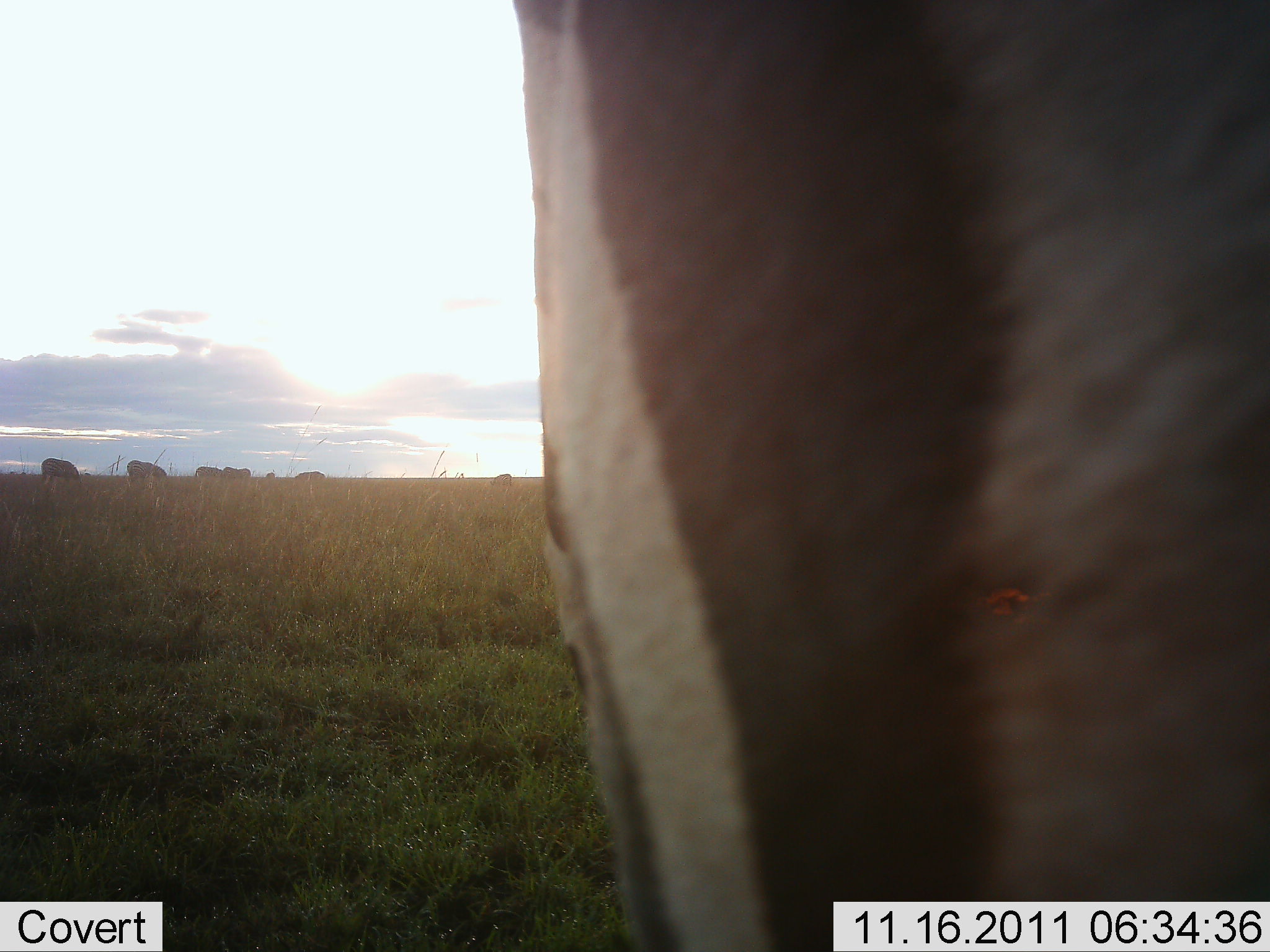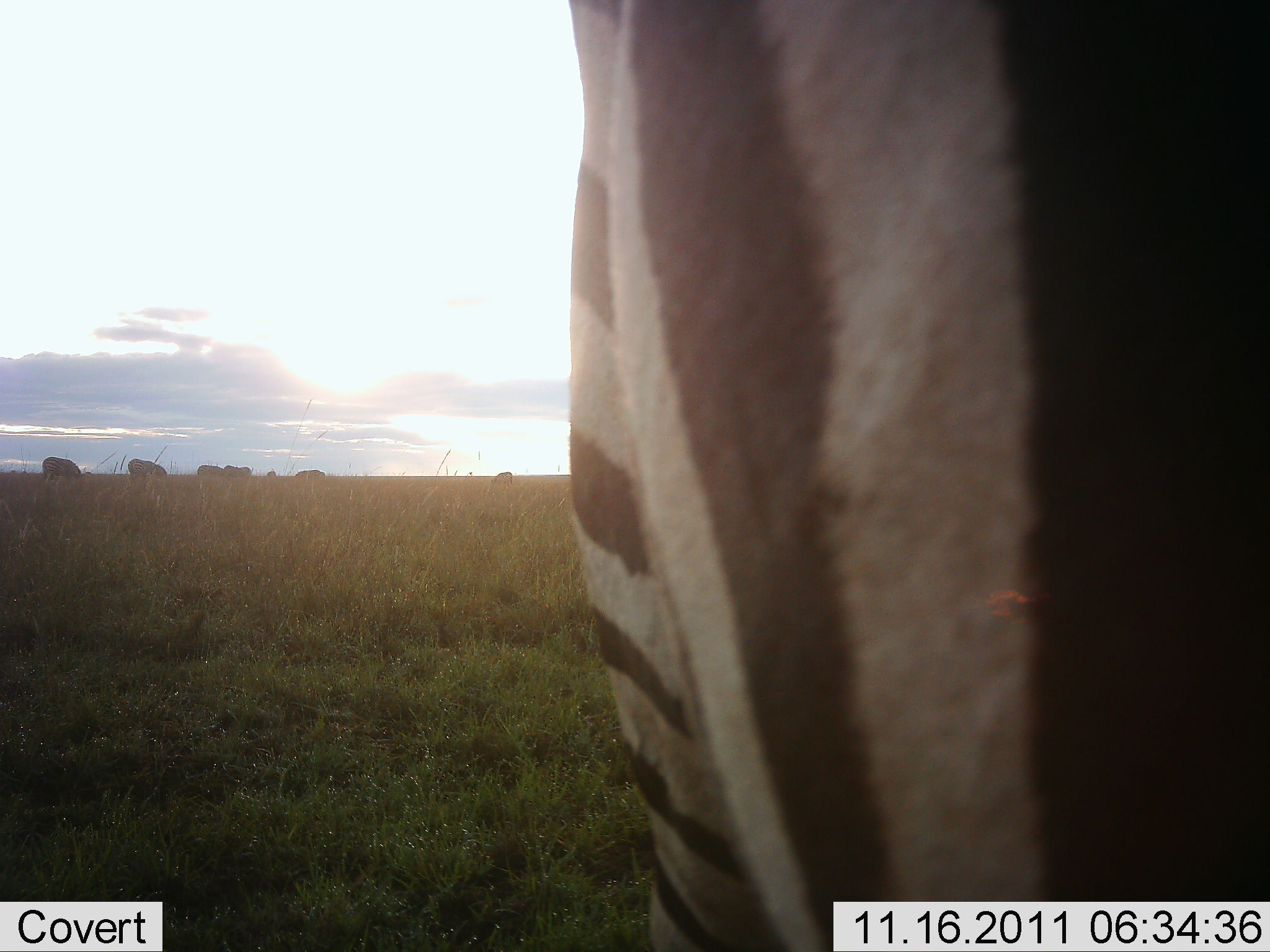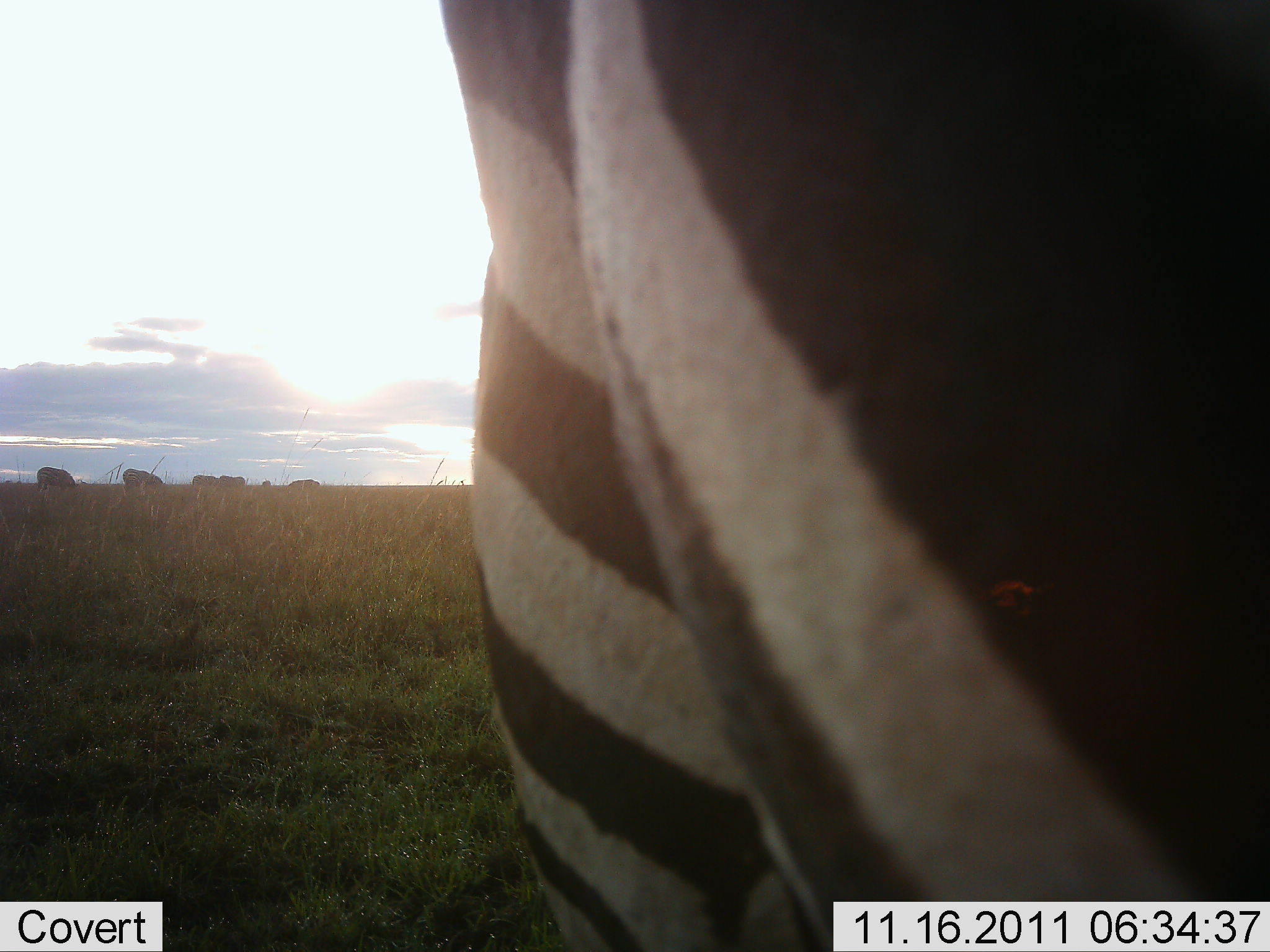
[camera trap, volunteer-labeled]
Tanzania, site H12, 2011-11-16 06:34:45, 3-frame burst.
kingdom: Animalia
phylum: Chordata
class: Mammalia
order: Perissodactyla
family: Equidae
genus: Equus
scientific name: Equus quagga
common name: plains zebra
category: zebra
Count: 1.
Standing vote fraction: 67%.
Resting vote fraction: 0%.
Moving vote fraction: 25%.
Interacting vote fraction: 8%.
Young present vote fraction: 0%.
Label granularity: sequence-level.